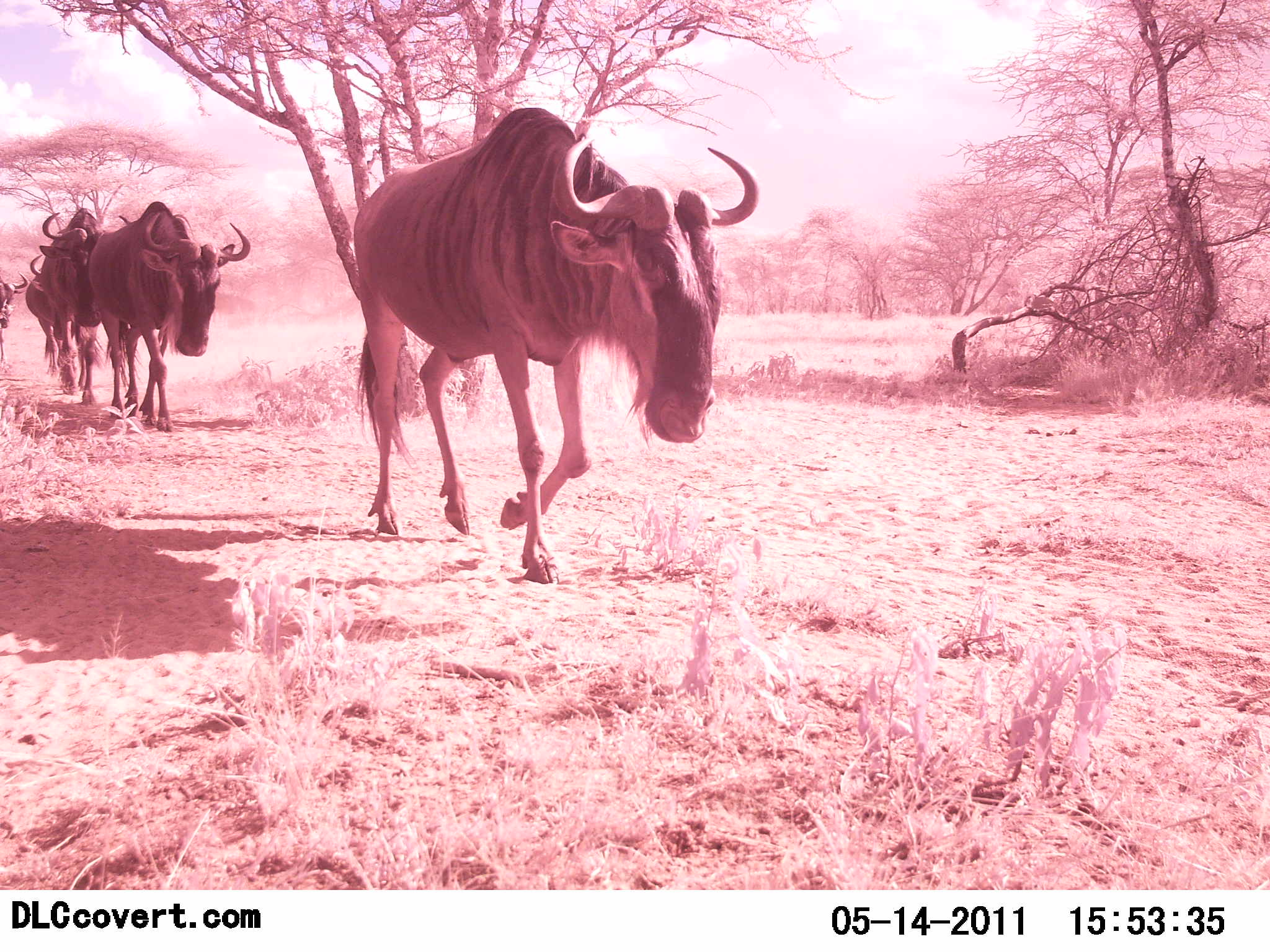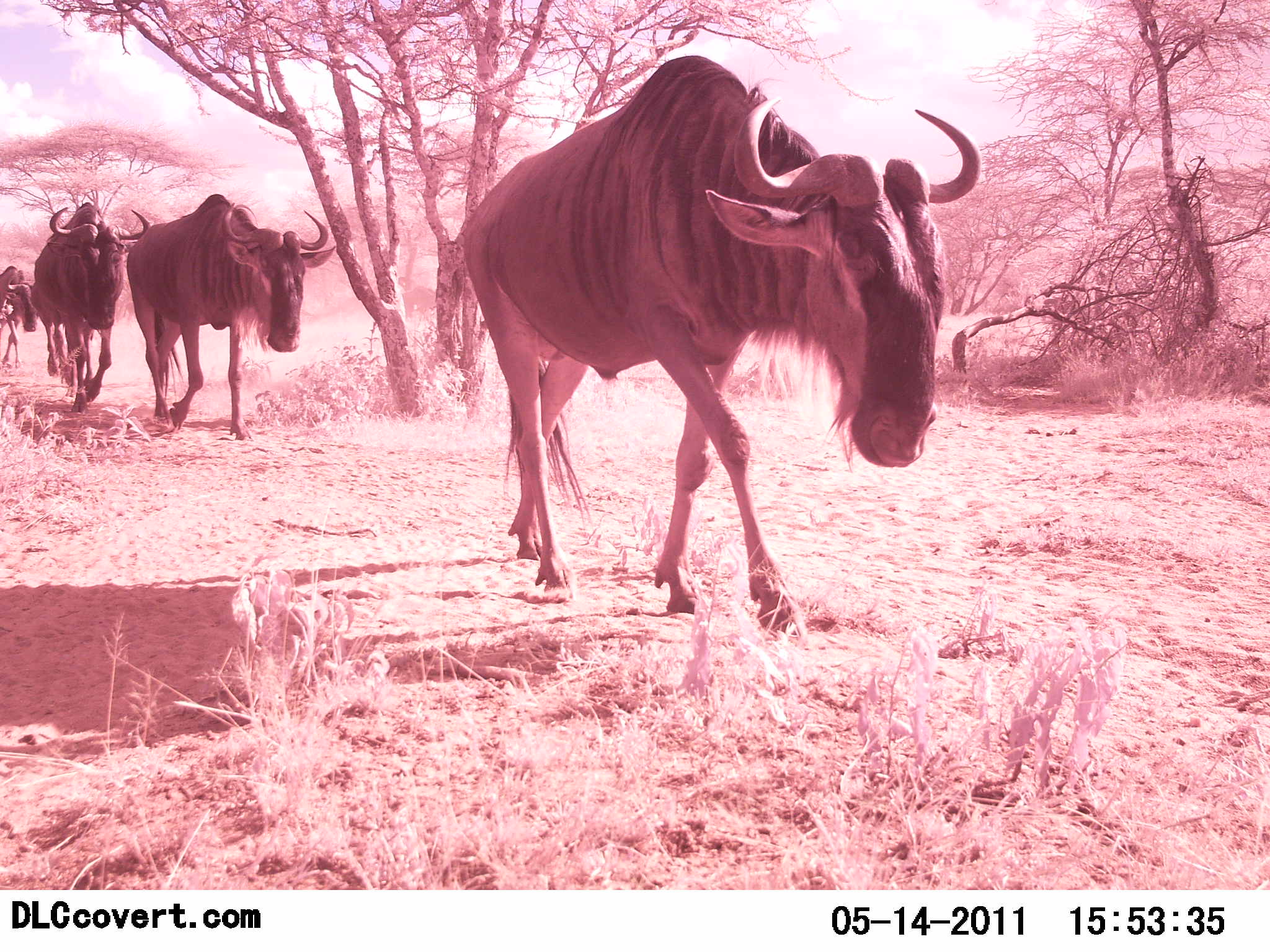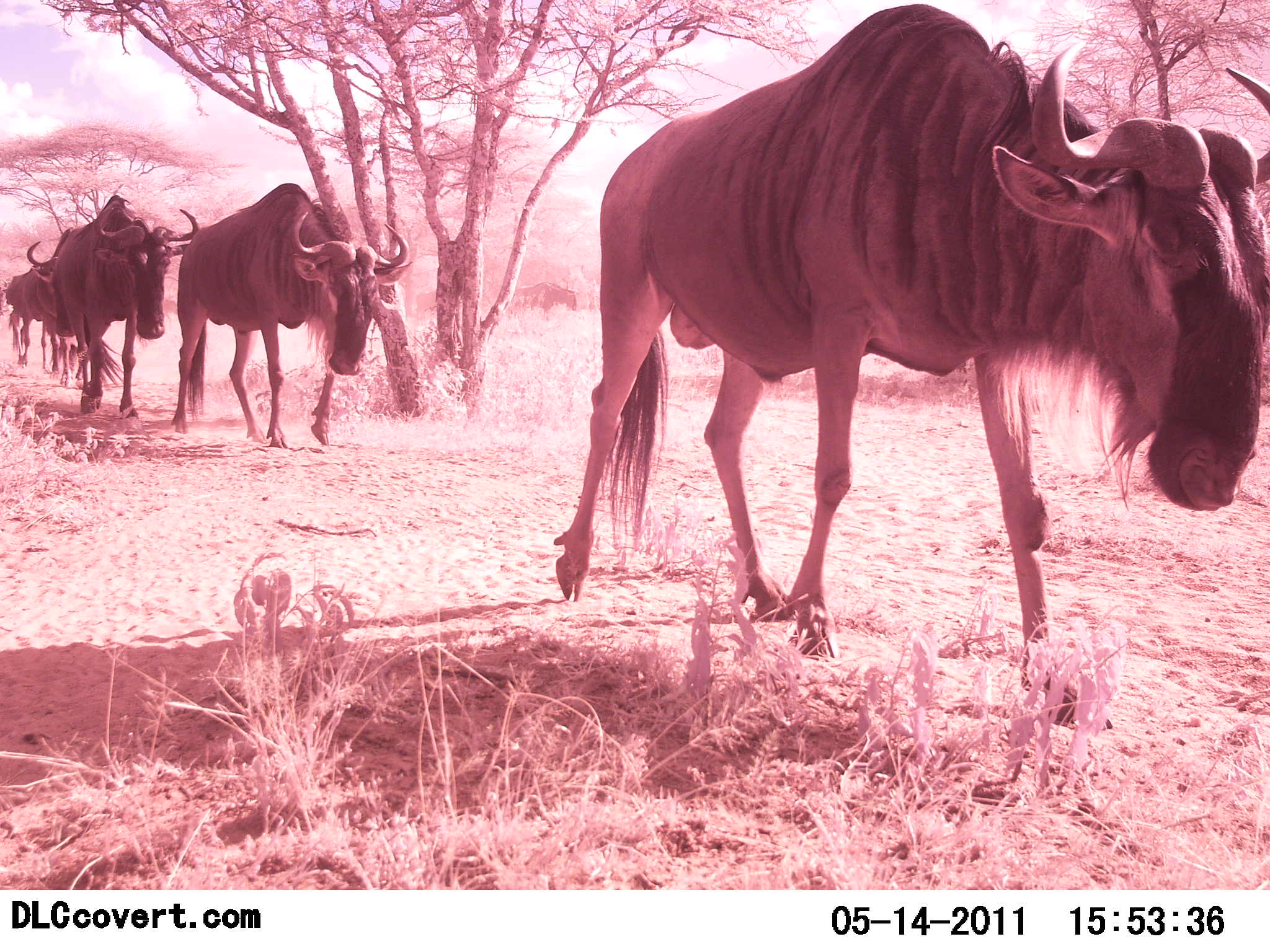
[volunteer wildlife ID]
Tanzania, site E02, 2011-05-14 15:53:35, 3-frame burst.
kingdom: Animalia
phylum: Chordata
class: Mammalia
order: Artiodactyla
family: Bovidae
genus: Connochaetes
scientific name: Connochaetes taurinus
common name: blue wildebeest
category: wildebeest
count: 5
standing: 10%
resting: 0%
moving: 100%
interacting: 0%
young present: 0%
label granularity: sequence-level